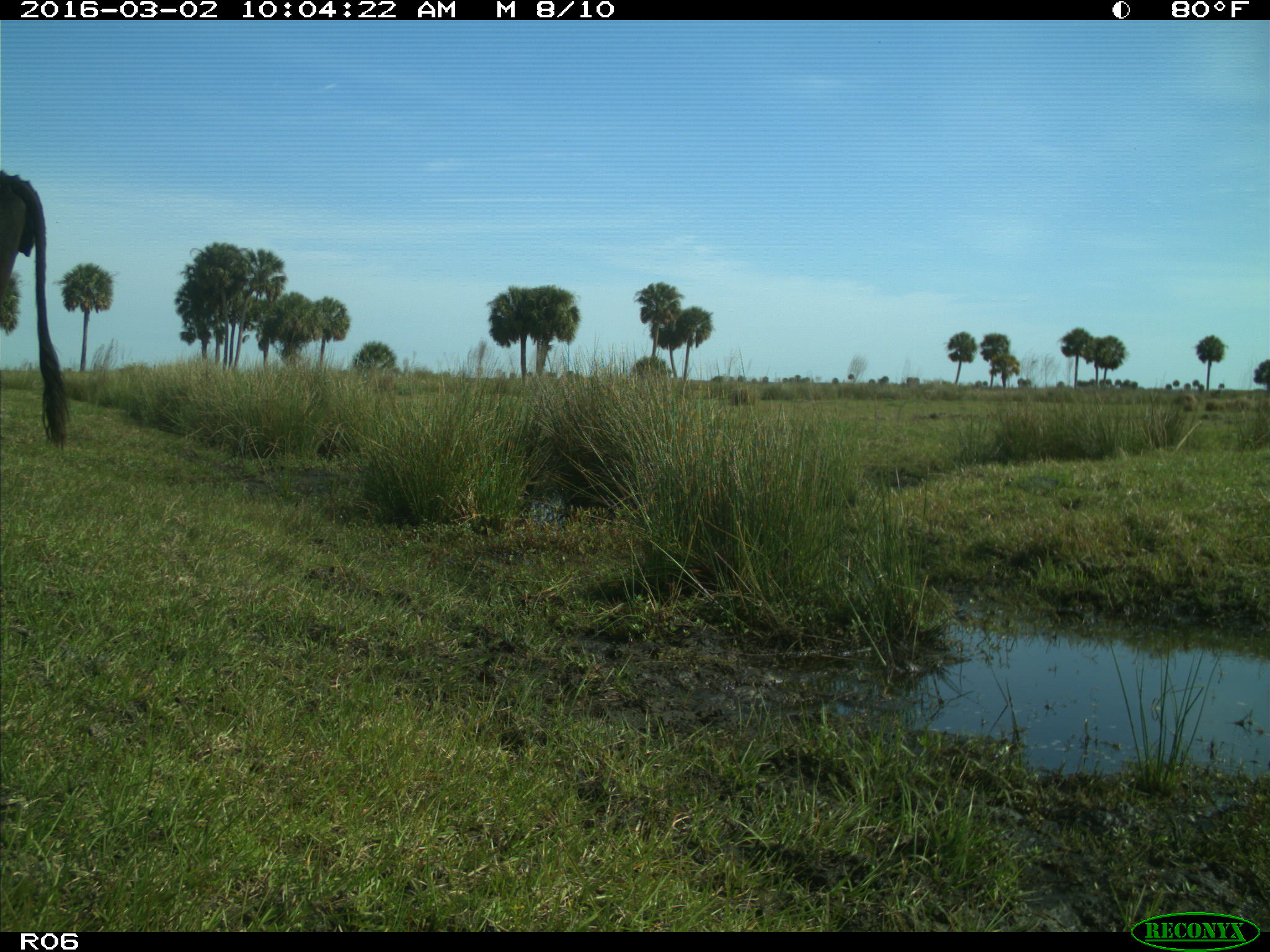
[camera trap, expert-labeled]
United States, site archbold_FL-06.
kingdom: Animalia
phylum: Chordata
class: Mammalia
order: Artiodactyla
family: Bovidae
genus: Bos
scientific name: Bos taurus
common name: domestic cow